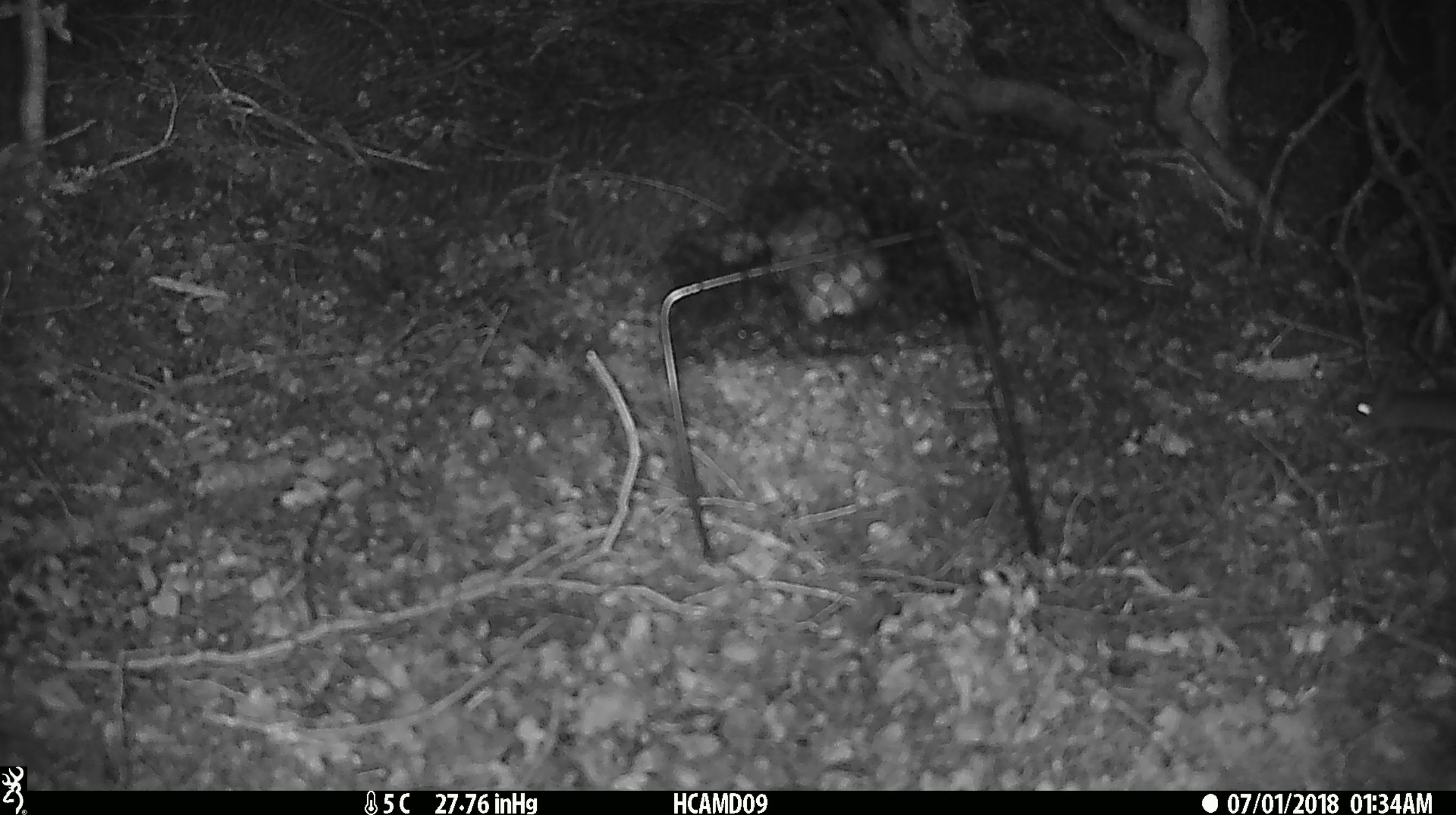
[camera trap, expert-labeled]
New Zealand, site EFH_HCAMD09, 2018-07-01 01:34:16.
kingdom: Animalia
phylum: Chordata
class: Mammalia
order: Rodentia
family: Muridae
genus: Mus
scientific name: Mus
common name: mouse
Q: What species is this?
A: Mouse (Mus).